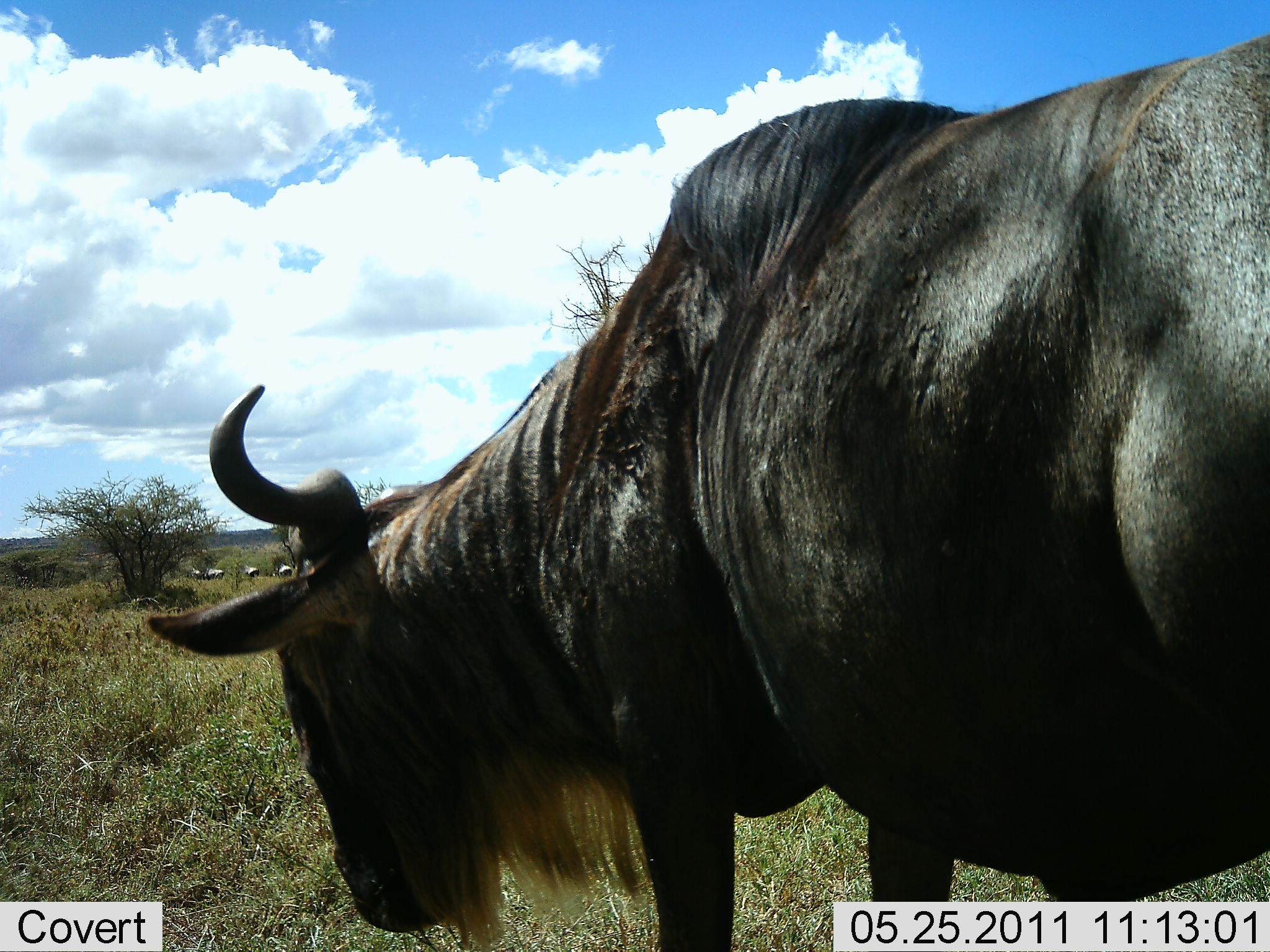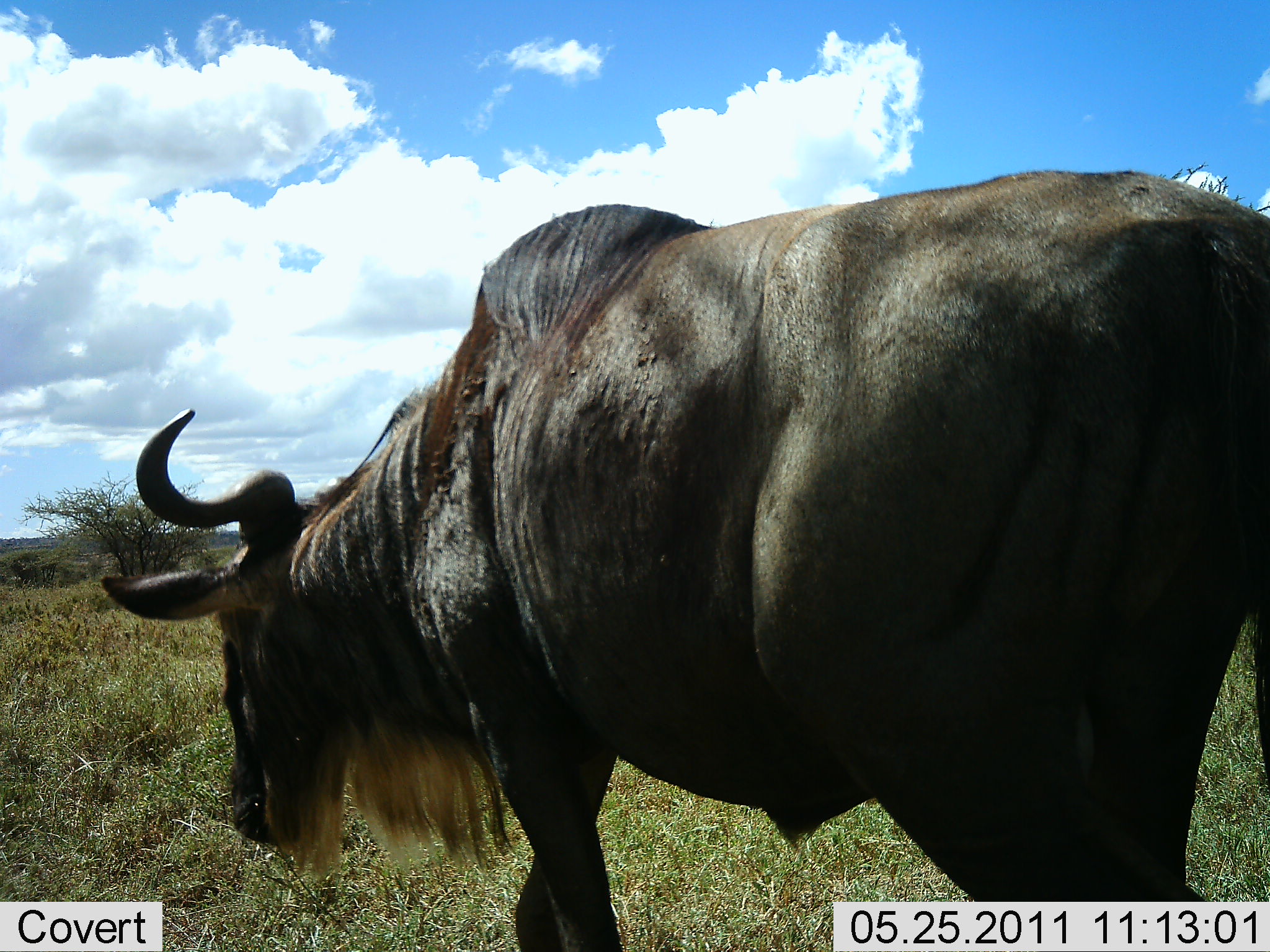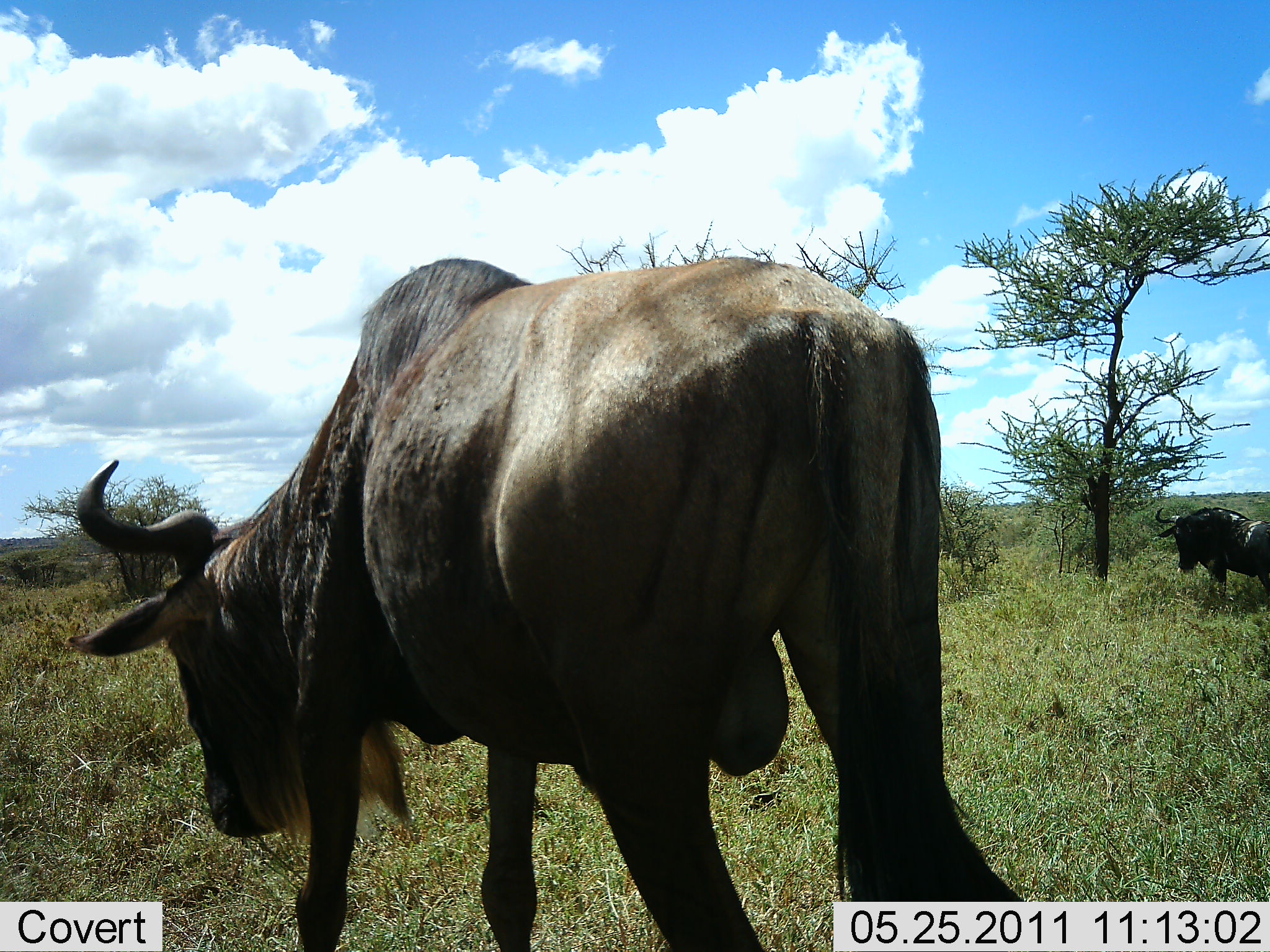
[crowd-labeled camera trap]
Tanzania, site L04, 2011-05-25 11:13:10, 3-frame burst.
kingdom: Animalia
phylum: Chordata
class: Mammalia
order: Artiodactyla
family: Bovidae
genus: Connochaetes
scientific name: Connochaetes taurinus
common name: blue wildebeest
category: wildebeest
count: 2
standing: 45%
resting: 0%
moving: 64%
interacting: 0%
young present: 0%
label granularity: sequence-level